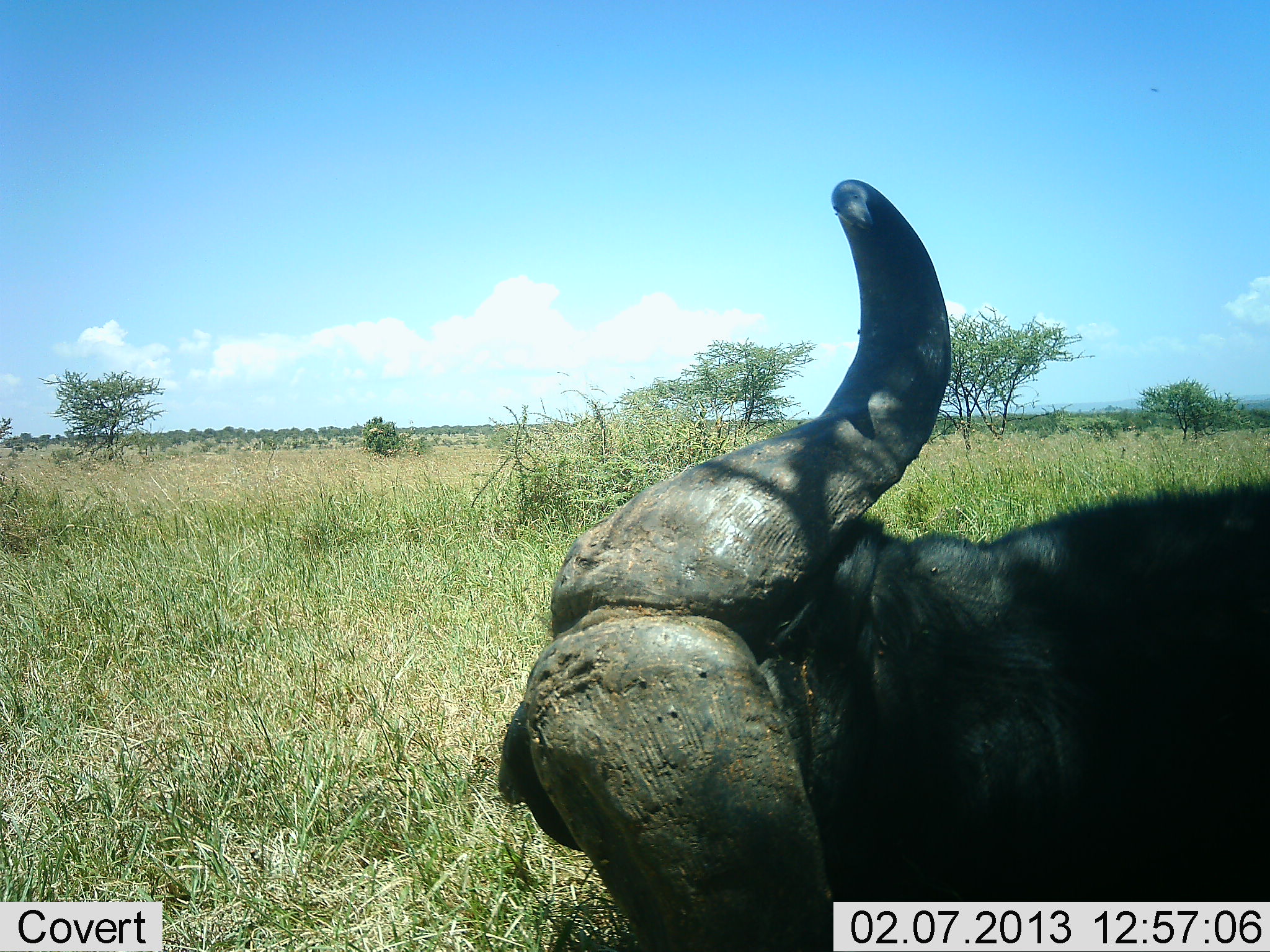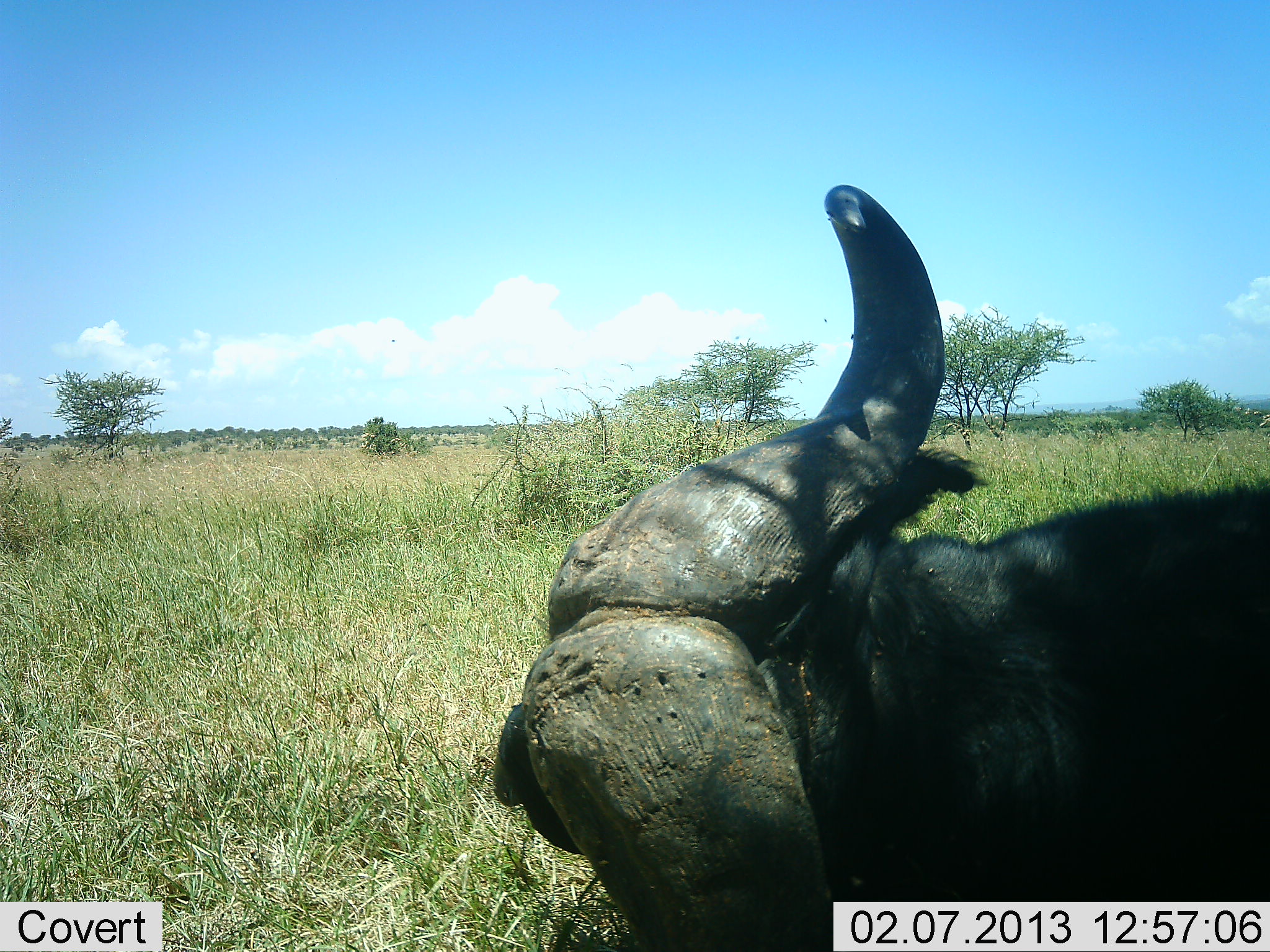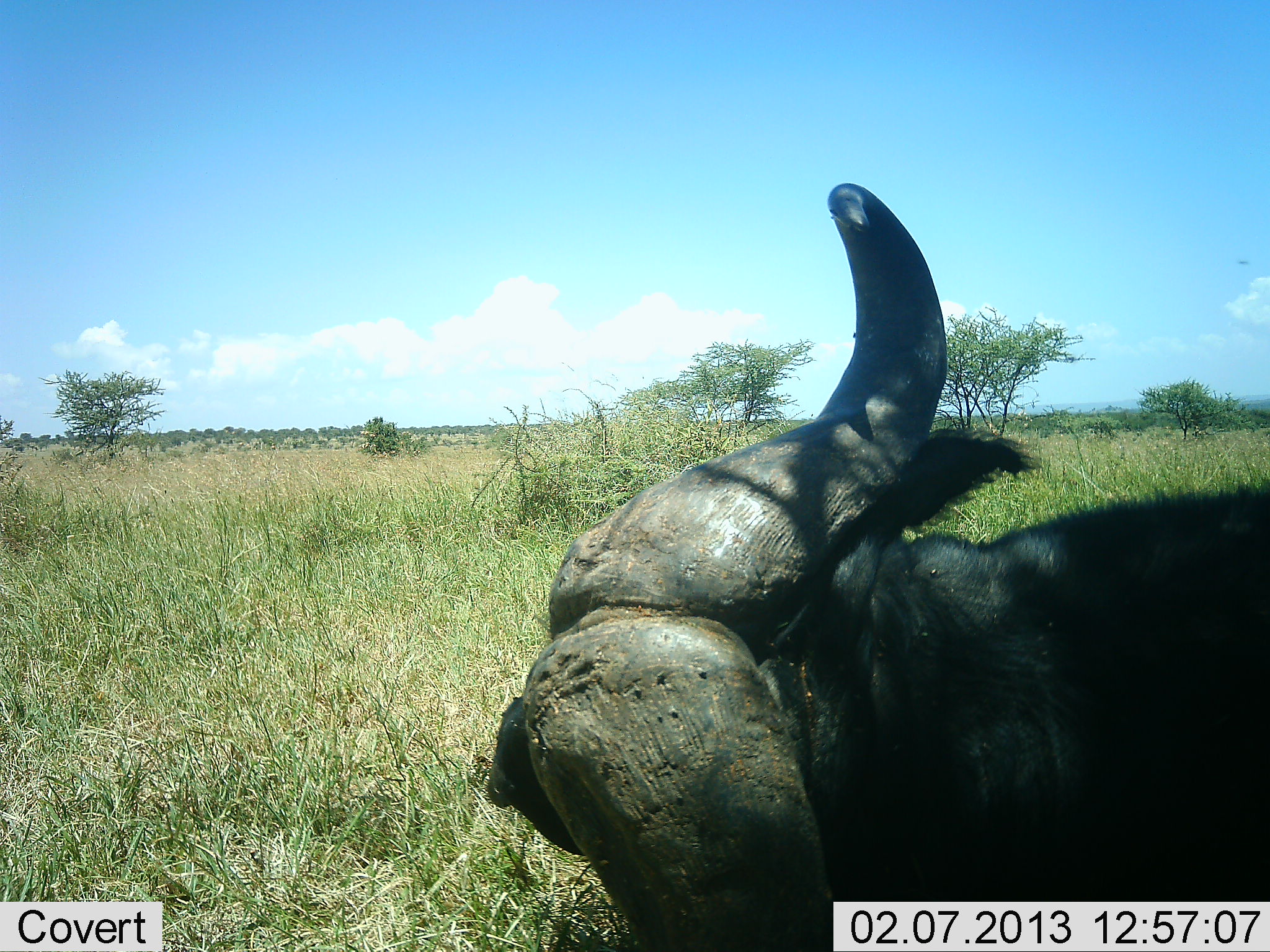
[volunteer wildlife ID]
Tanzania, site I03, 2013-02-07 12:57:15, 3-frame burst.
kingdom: Animalia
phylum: Chordata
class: Mammalia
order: Artiodactyla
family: Bovidae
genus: Syncerus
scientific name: Syncerus caffer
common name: cape buffalo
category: buffalo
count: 1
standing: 26%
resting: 70%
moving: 0%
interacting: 4%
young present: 0%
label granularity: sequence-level